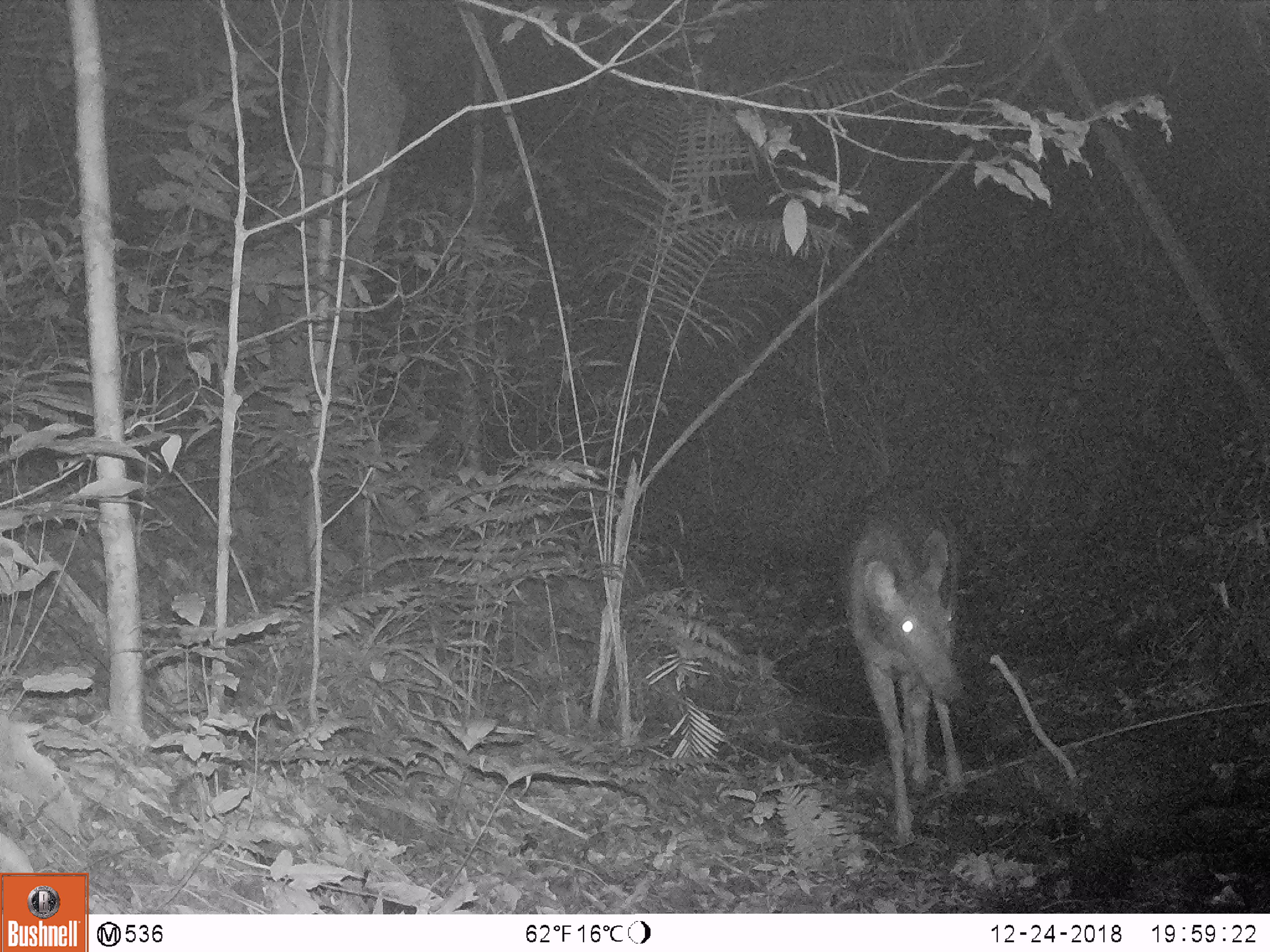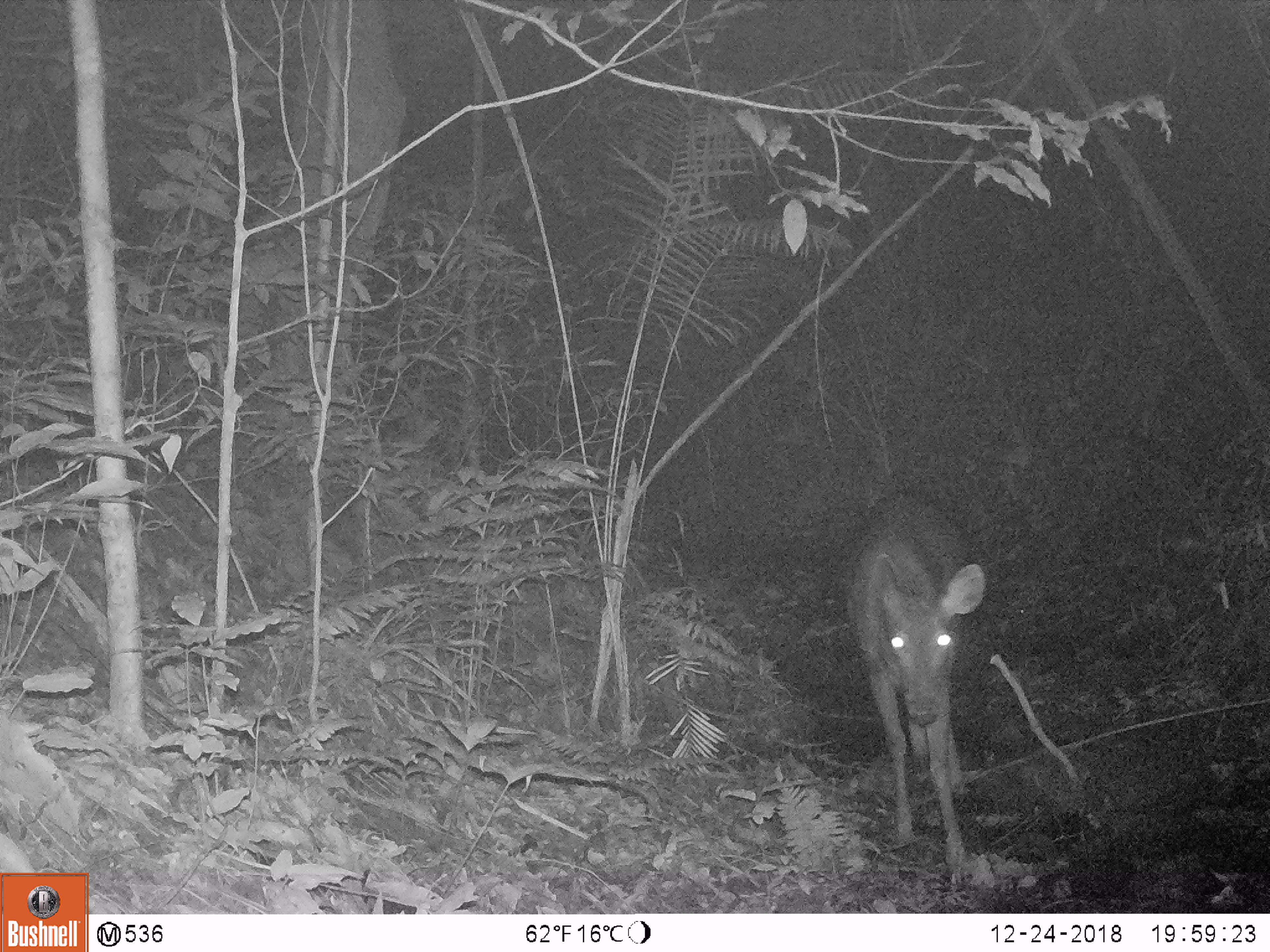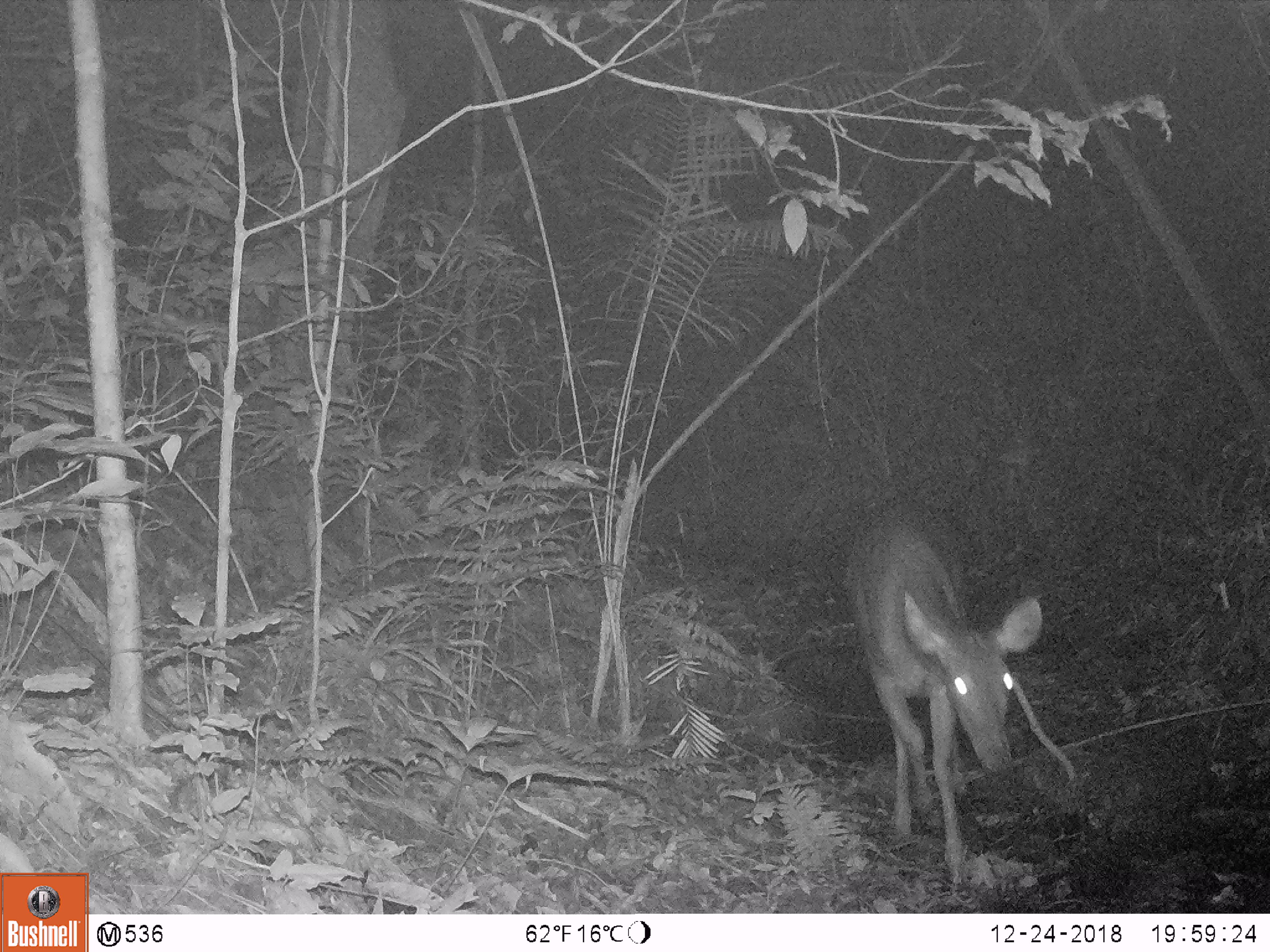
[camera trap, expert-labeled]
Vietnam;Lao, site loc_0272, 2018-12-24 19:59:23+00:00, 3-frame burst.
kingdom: Animalia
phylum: Chordata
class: Mammalia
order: Artiodactyla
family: Cervidae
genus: Rusa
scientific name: Rusa unicolor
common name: sambar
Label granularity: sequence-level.